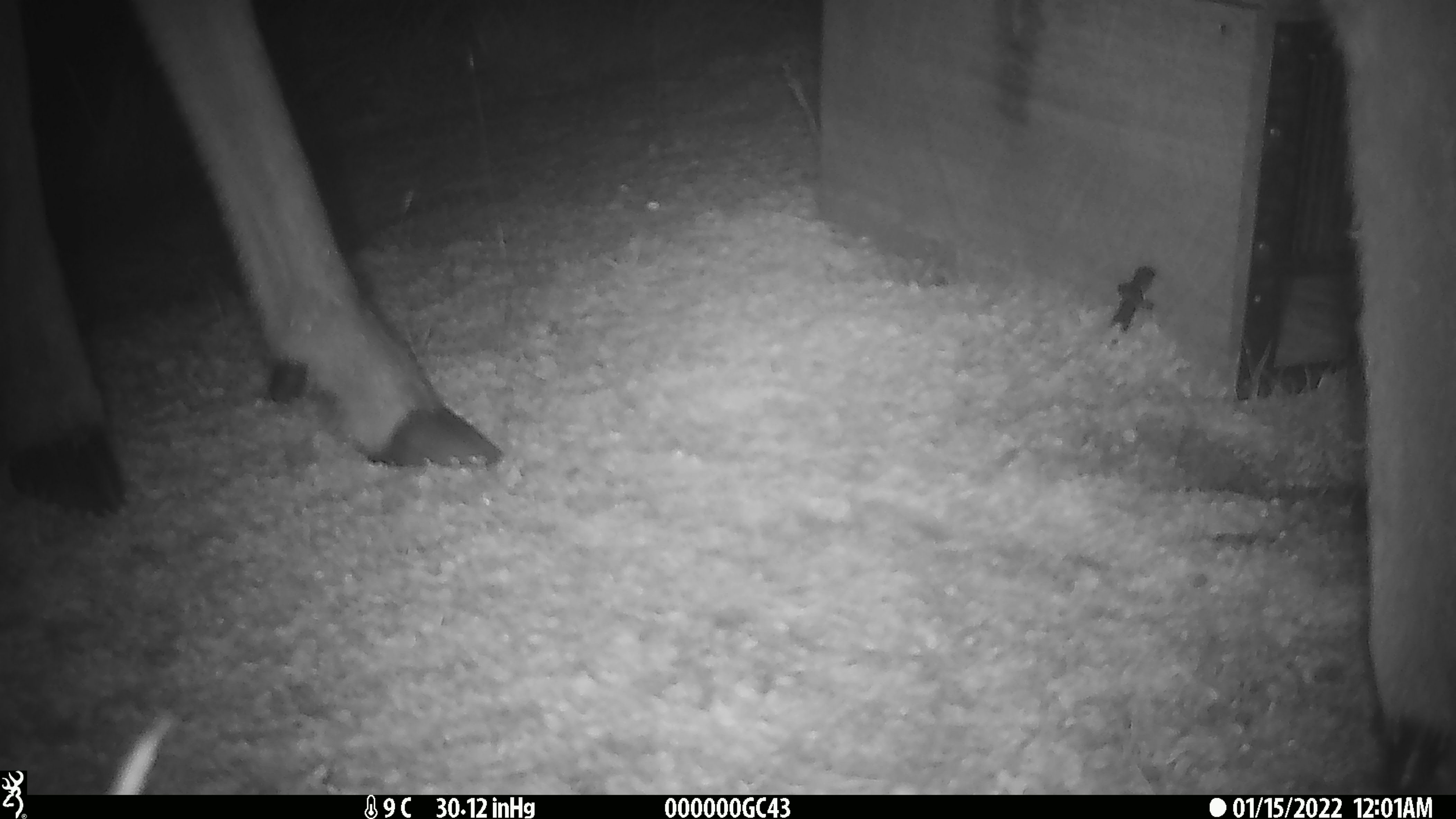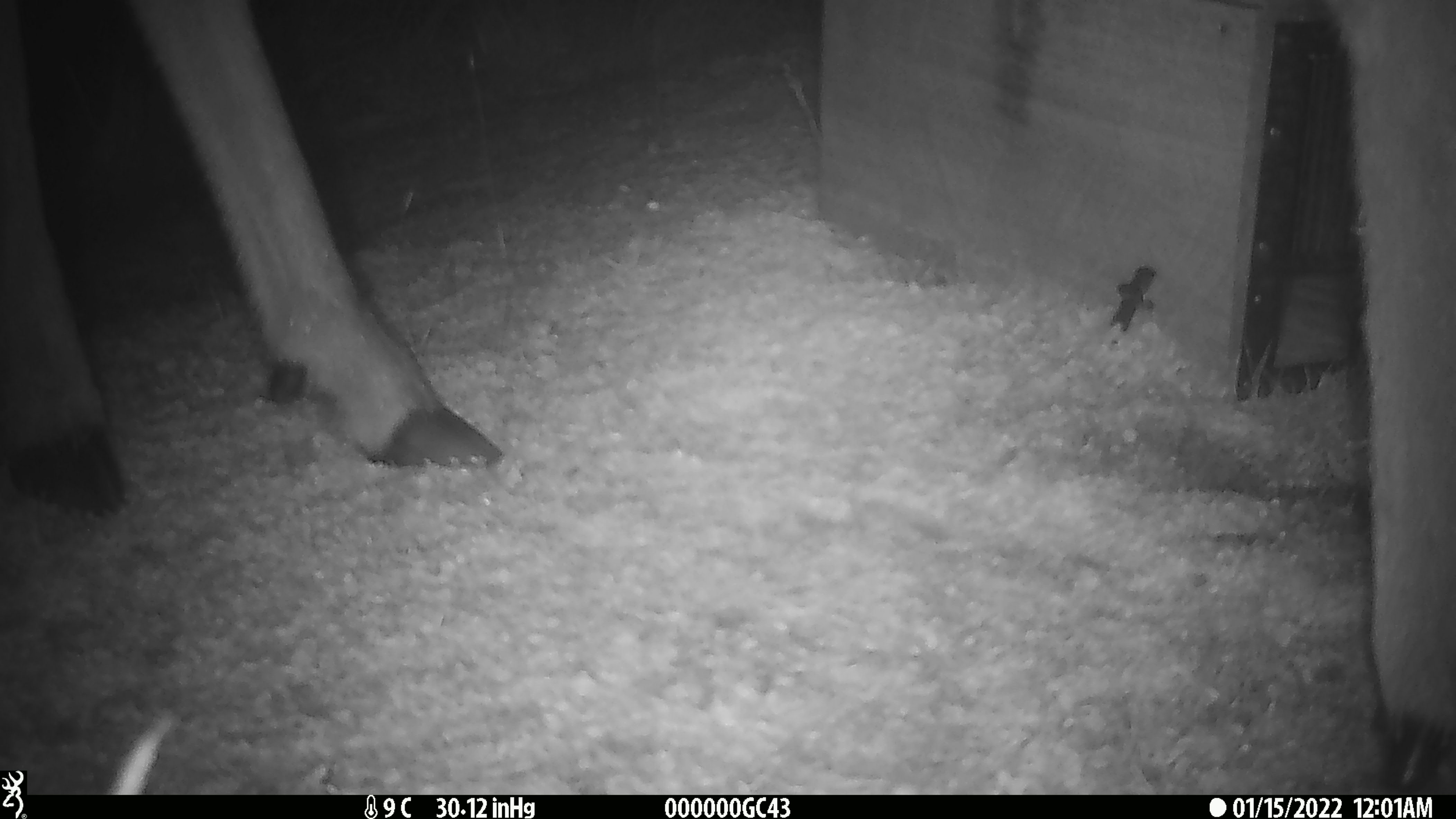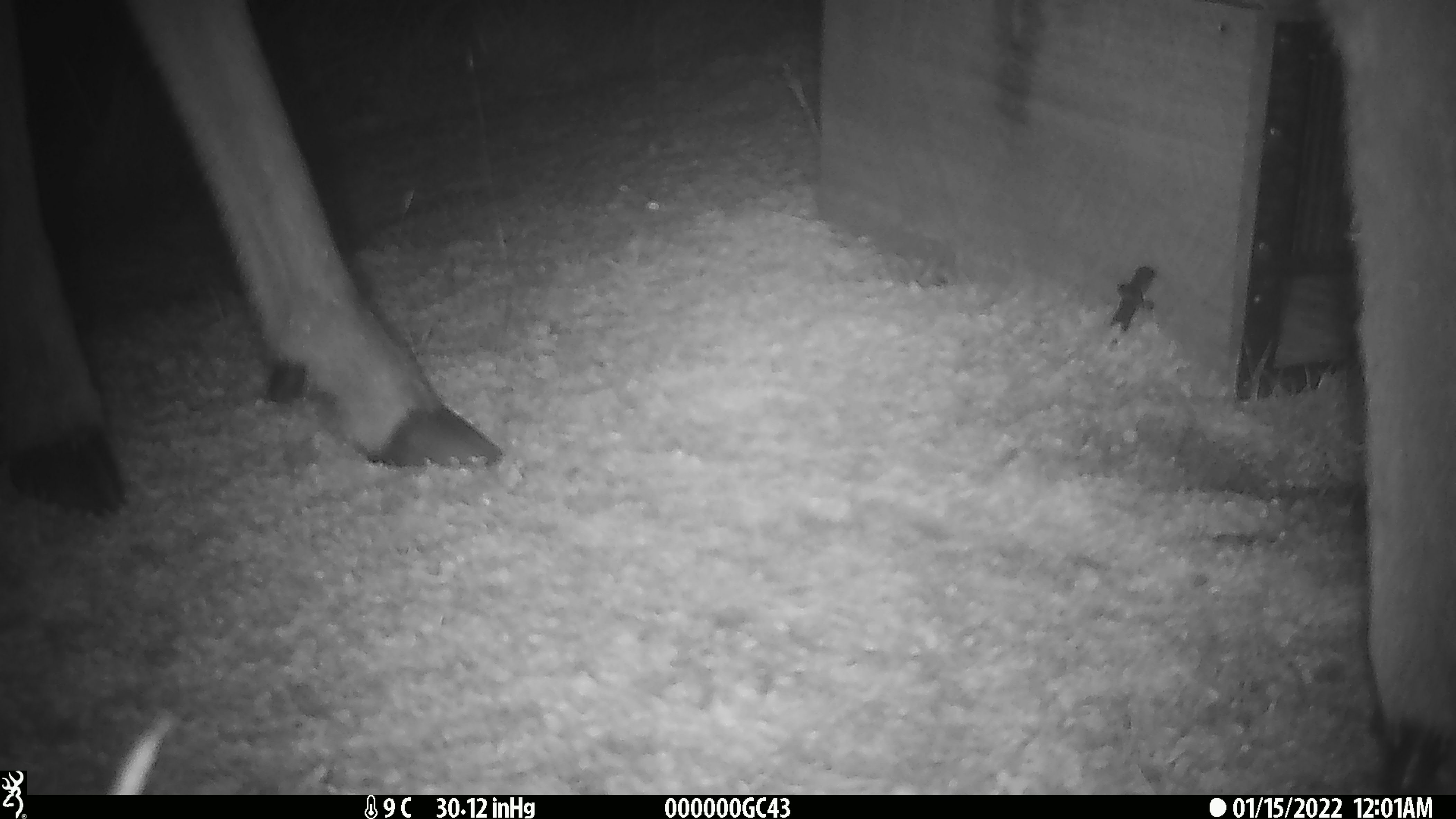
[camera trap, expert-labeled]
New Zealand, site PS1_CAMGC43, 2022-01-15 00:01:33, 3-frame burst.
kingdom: Animalia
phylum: Chordata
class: Mammalia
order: Artiodactyla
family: Cervidae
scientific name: Cervidae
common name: deer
Deer (Cervidae).